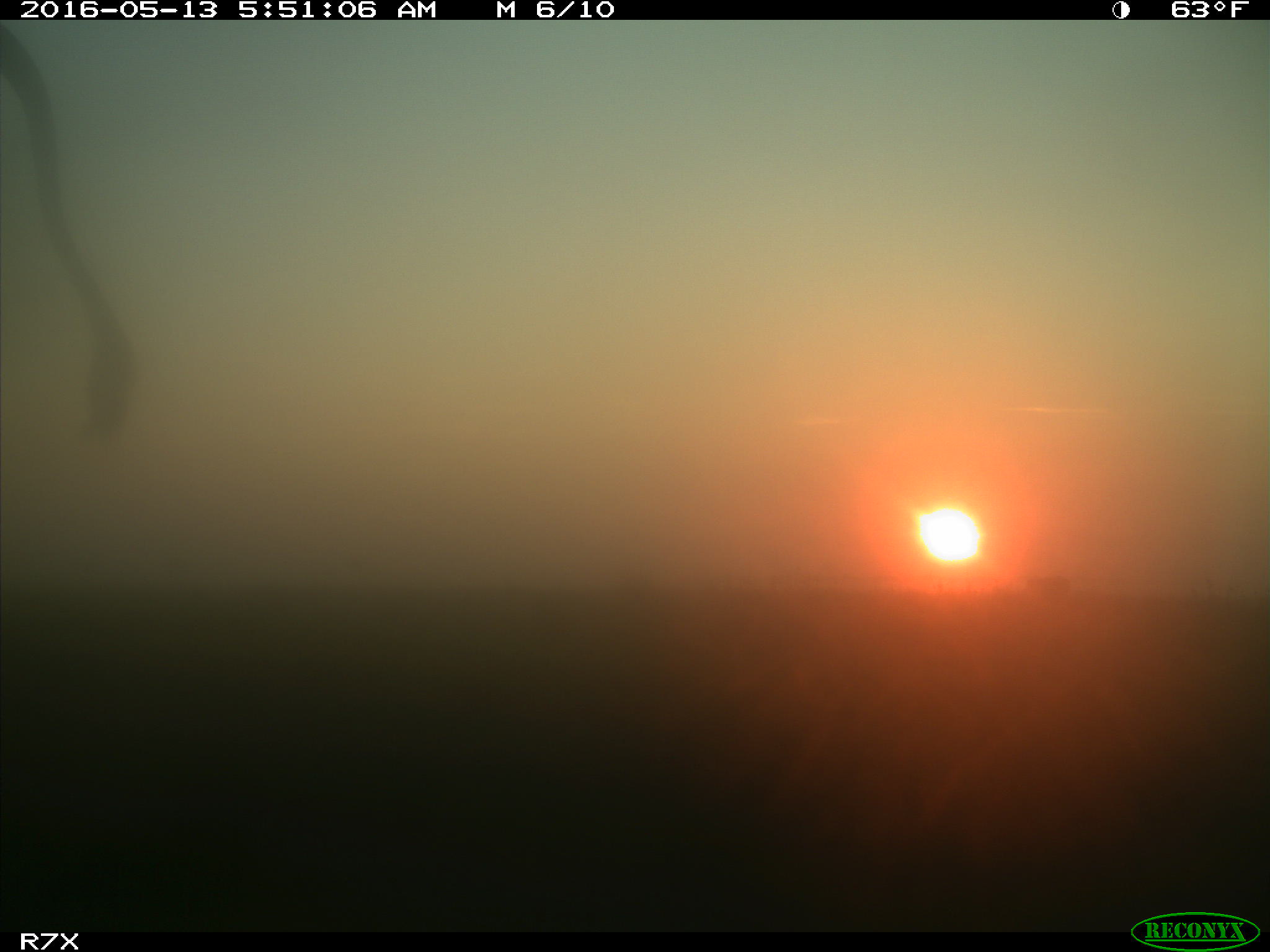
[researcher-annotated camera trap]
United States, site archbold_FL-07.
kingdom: Animalia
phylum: Chordata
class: Mammalia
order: Artiodactyla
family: Bovidae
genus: Bos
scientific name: Bos taurus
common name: domestic cow